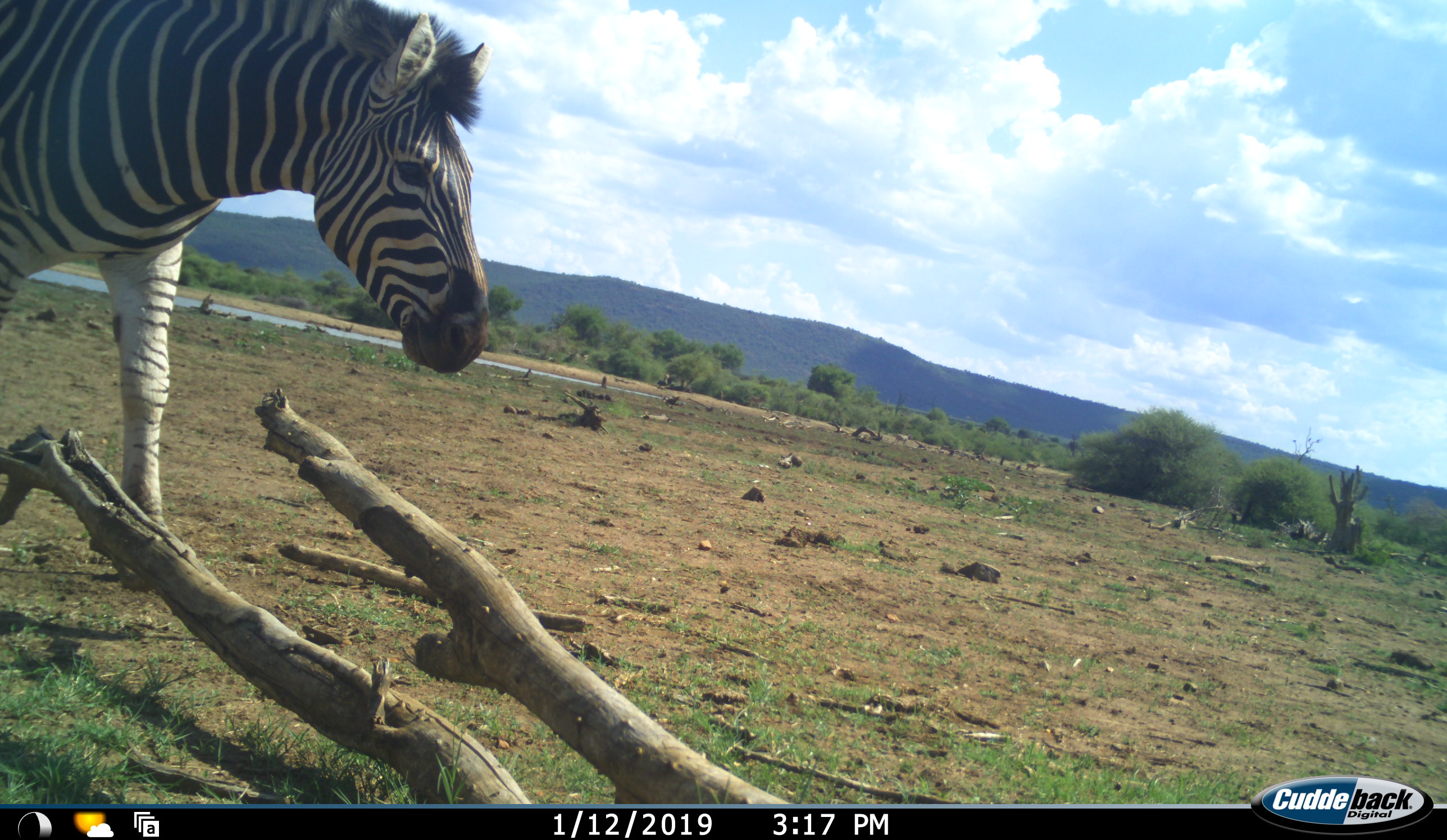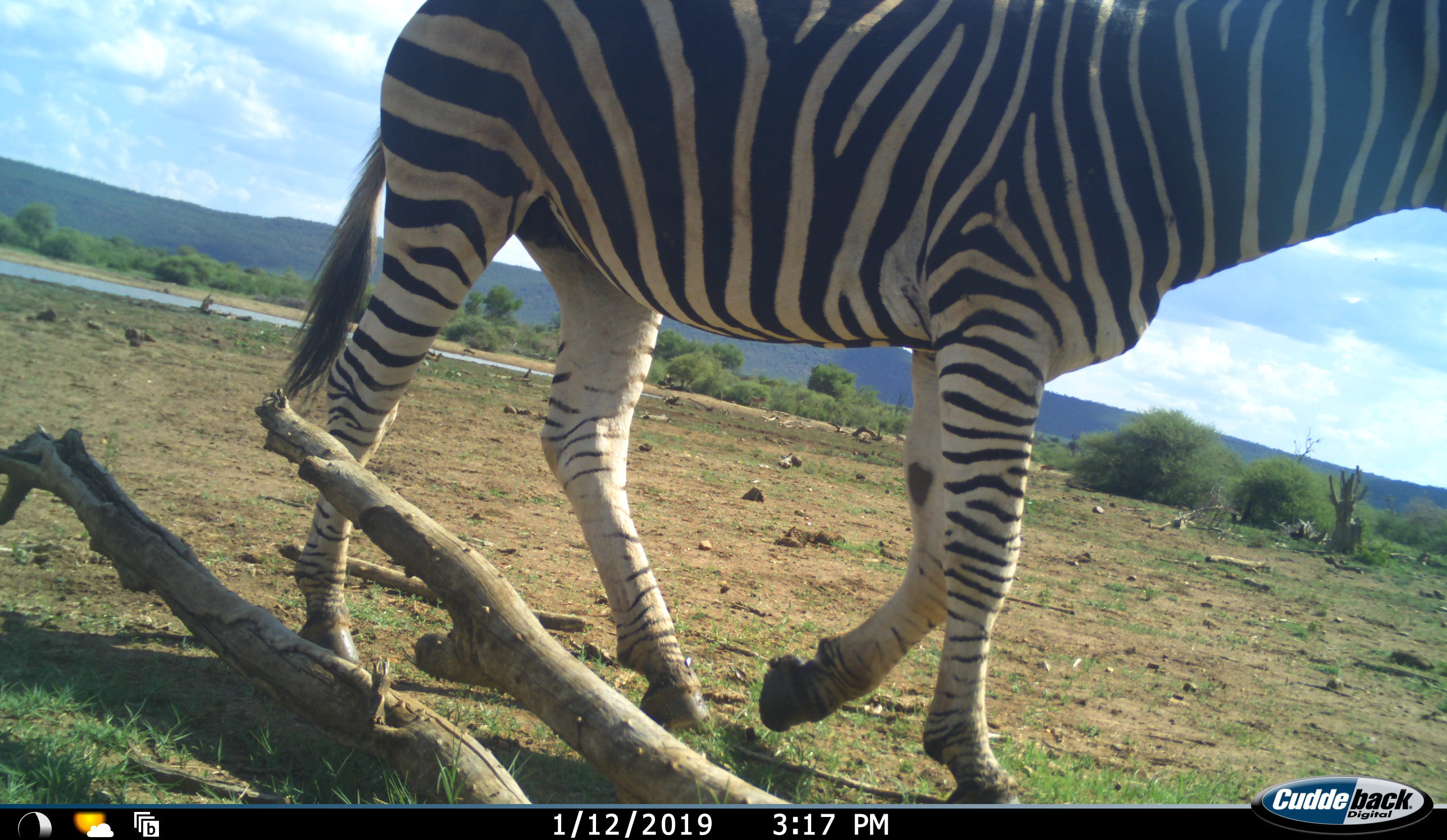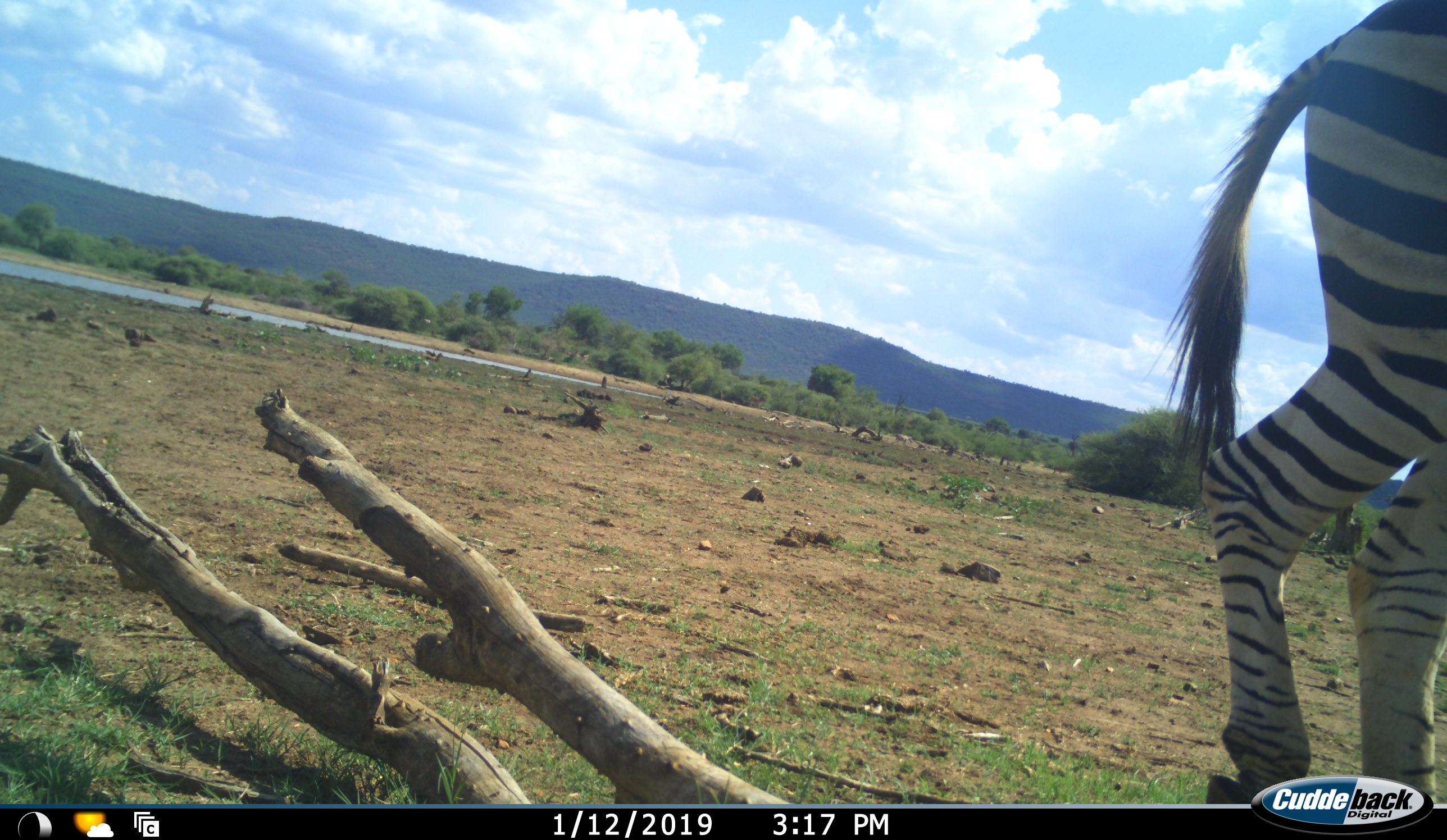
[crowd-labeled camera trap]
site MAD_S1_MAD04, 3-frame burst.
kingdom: Animalia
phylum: Chordata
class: Mammalia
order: Perissodactyla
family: Equidae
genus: Equus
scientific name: Equus quagga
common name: plains zebra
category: zebraplains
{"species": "zebraplains (plains zebra) (Equus quagga)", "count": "1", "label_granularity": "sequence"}